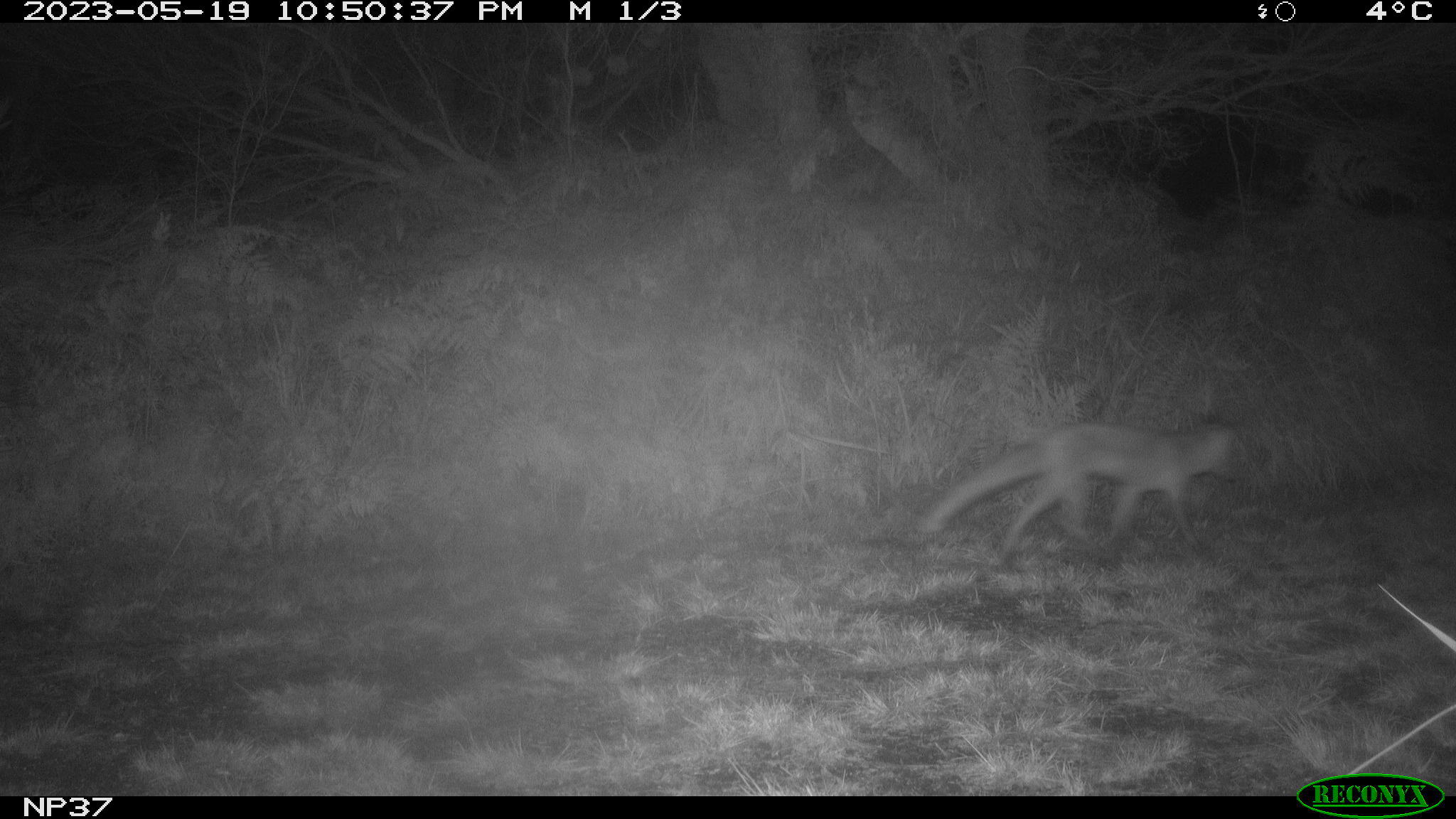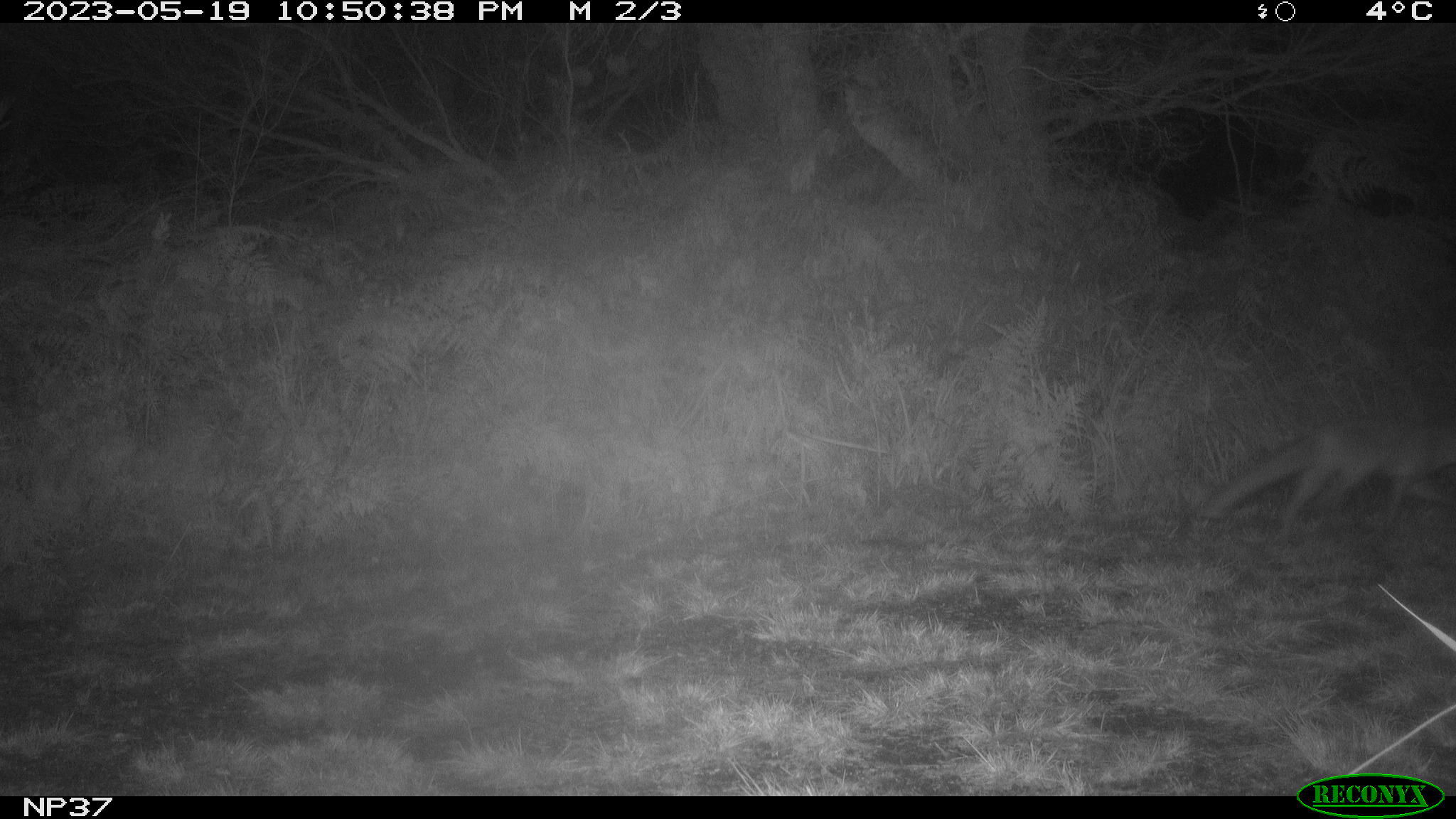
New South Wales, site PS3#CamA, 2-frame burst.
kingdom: Animalia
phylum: Chordata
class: Mammalia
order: Carnivora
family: Canidae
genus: Vulpes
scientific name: Vulpes vulpes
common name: red fox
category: fox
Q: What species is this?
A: Fox (red fox) (Vulpes vulpes).